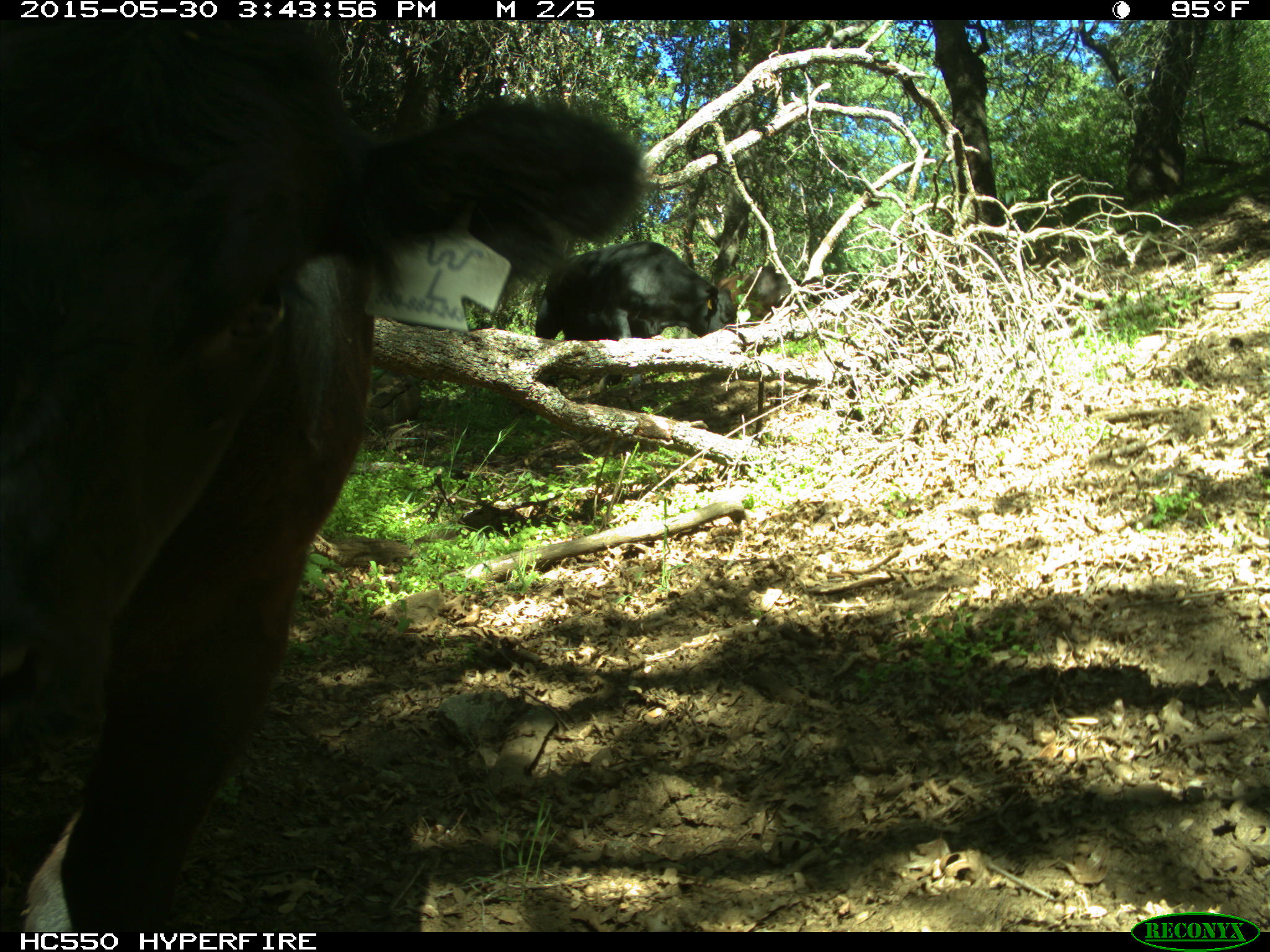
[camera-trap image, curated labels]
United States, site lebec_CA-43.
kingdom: Animalia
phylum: Chordata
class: Mammalia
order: Artiodactyla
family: Bovidae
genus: Bos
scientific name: Bos taurus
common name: domestic cow